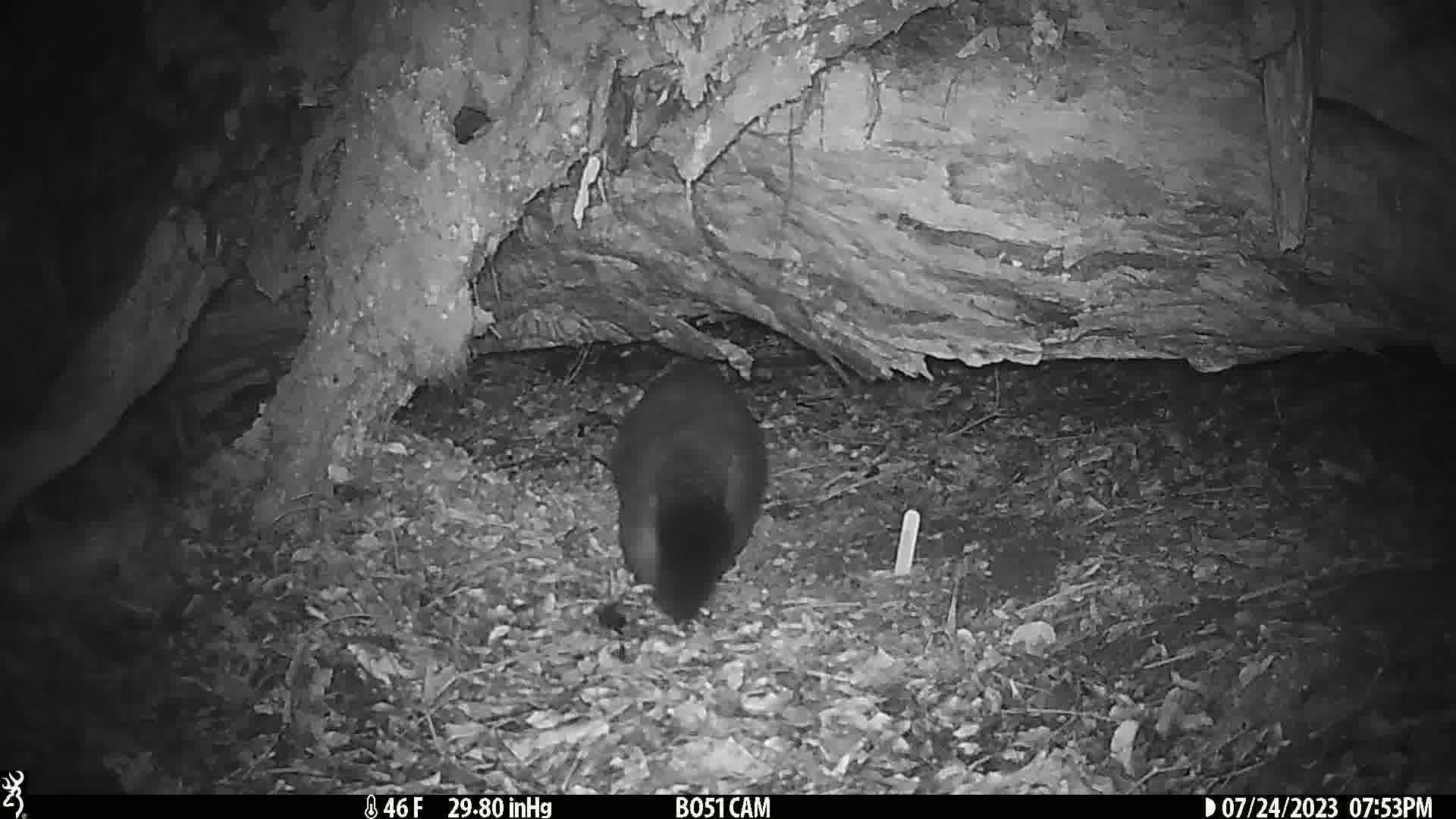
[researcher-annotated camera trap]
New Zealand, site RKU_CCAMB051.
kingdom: Animalia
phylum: Chordata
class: Mammalia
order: Diprotodontia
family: Phalangeridae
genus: Trichosurus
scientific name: Trichosurus vulpecula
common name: common brushtail possum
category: possum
Possum (common brushtail possum) (Trichosurus vulpecula).